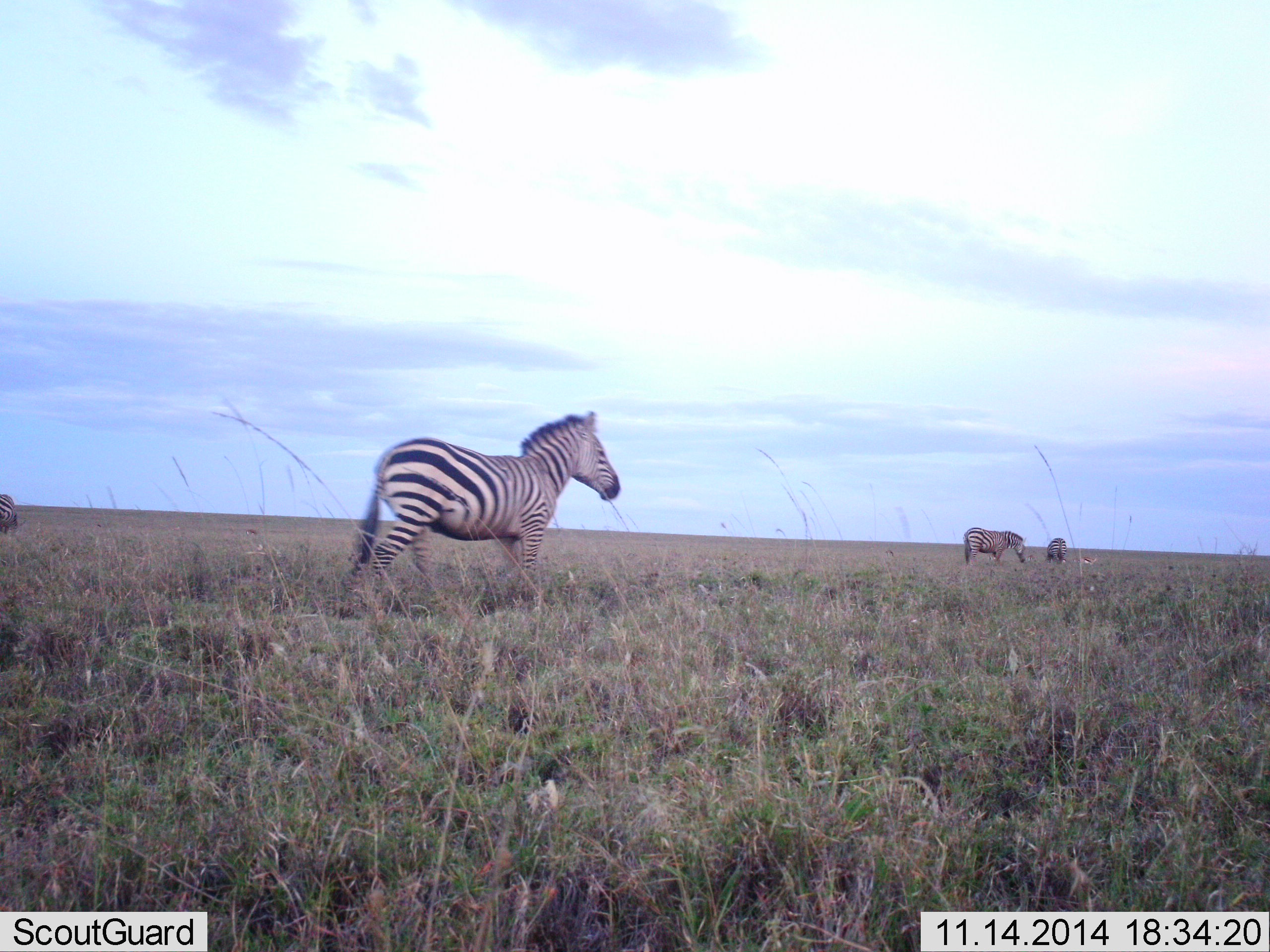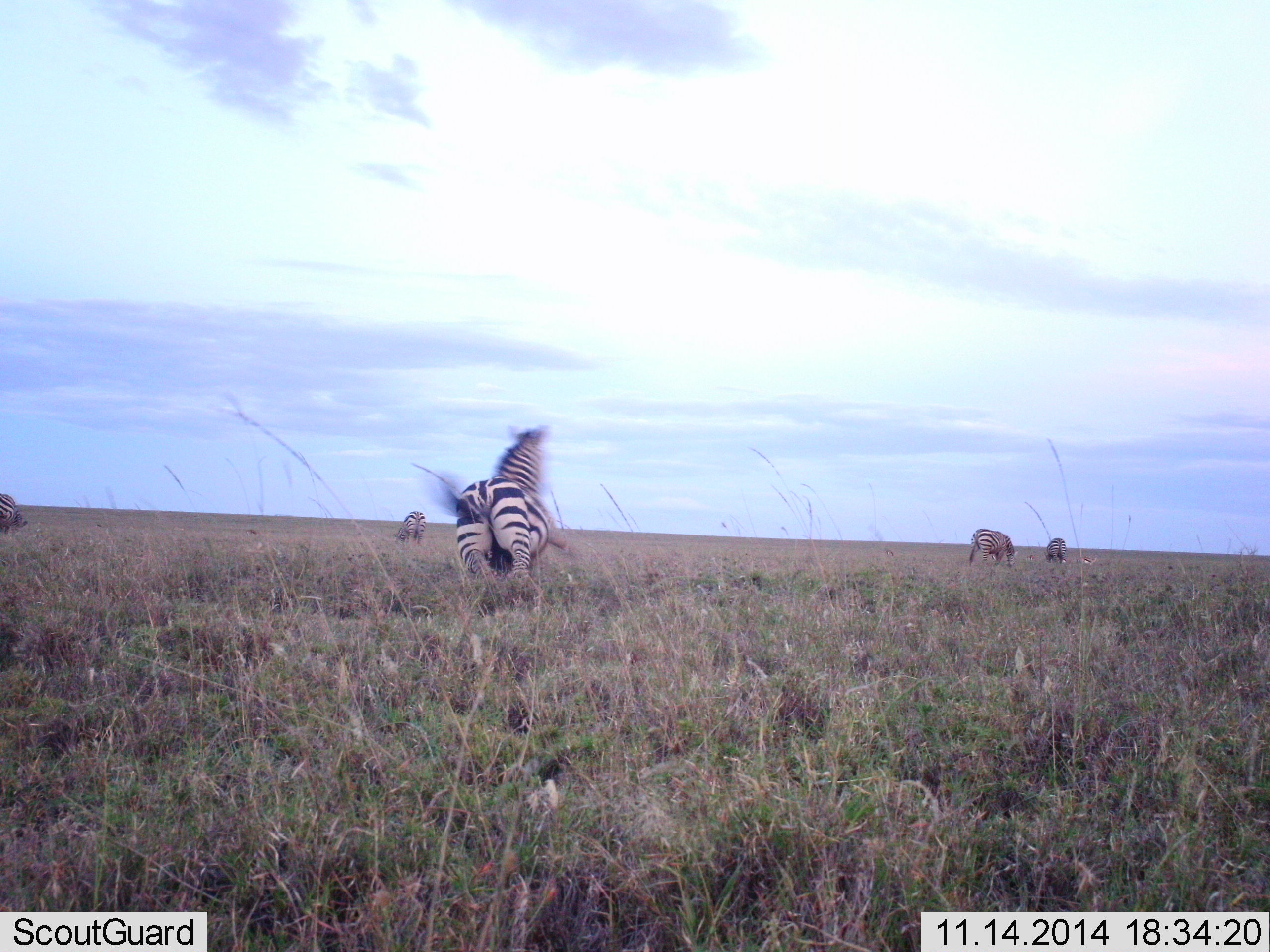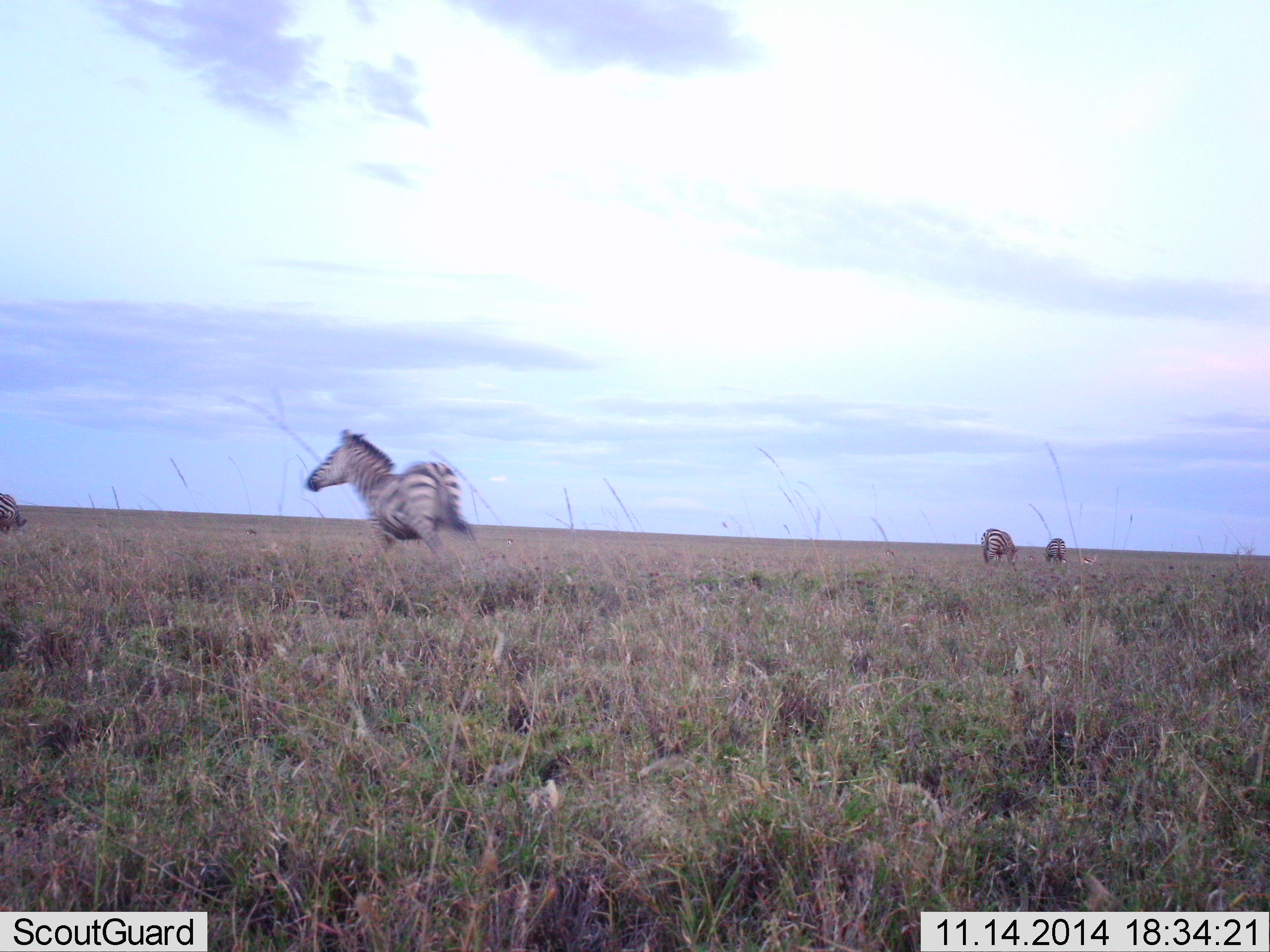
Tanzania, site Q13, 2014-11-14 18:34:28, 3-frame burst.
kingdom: Animalia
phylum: Chordata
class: Mammalia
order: Perissodactyla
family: Equidae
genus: Equus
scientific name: Equus quagga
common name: plains zebra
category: zebra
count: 5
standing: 50%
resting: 0%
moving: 100%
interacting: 0%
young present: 0%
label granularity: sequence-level